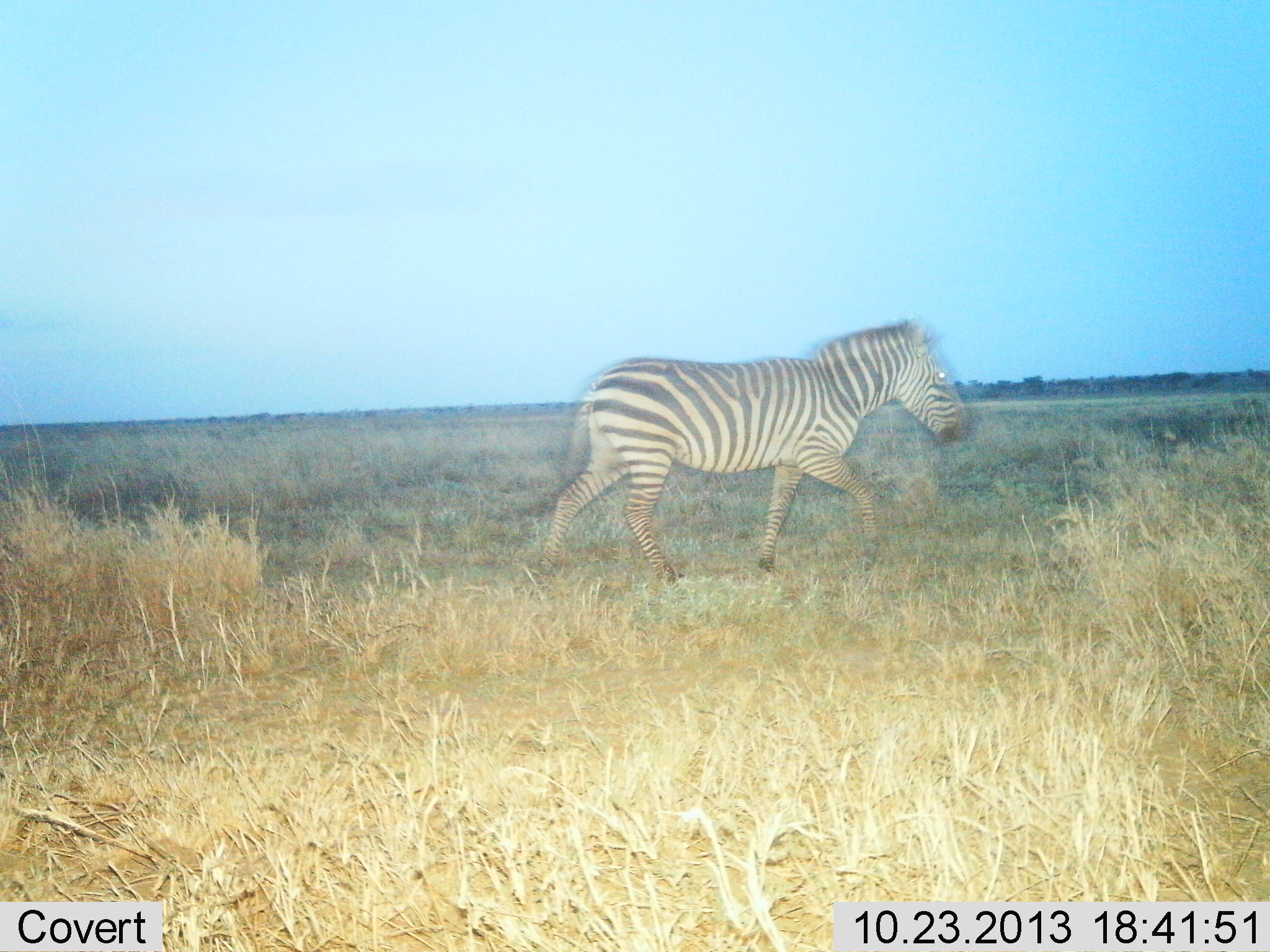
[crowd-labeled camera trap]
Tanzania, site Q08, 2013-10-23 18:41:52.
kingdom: Animalia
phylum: Chordata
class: Mammalia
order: Perissodactyla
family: Equidae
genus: Equus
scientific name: Equus quagga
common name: plains zebra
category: zebra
Zebra (plains zebra) (Equus quagga), count 1. Behavior (volunteer vote fractions): standing 0%, resting 0%, moving 100%, interacting 0%. Young present (vote fraction): 0%. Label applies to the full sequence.